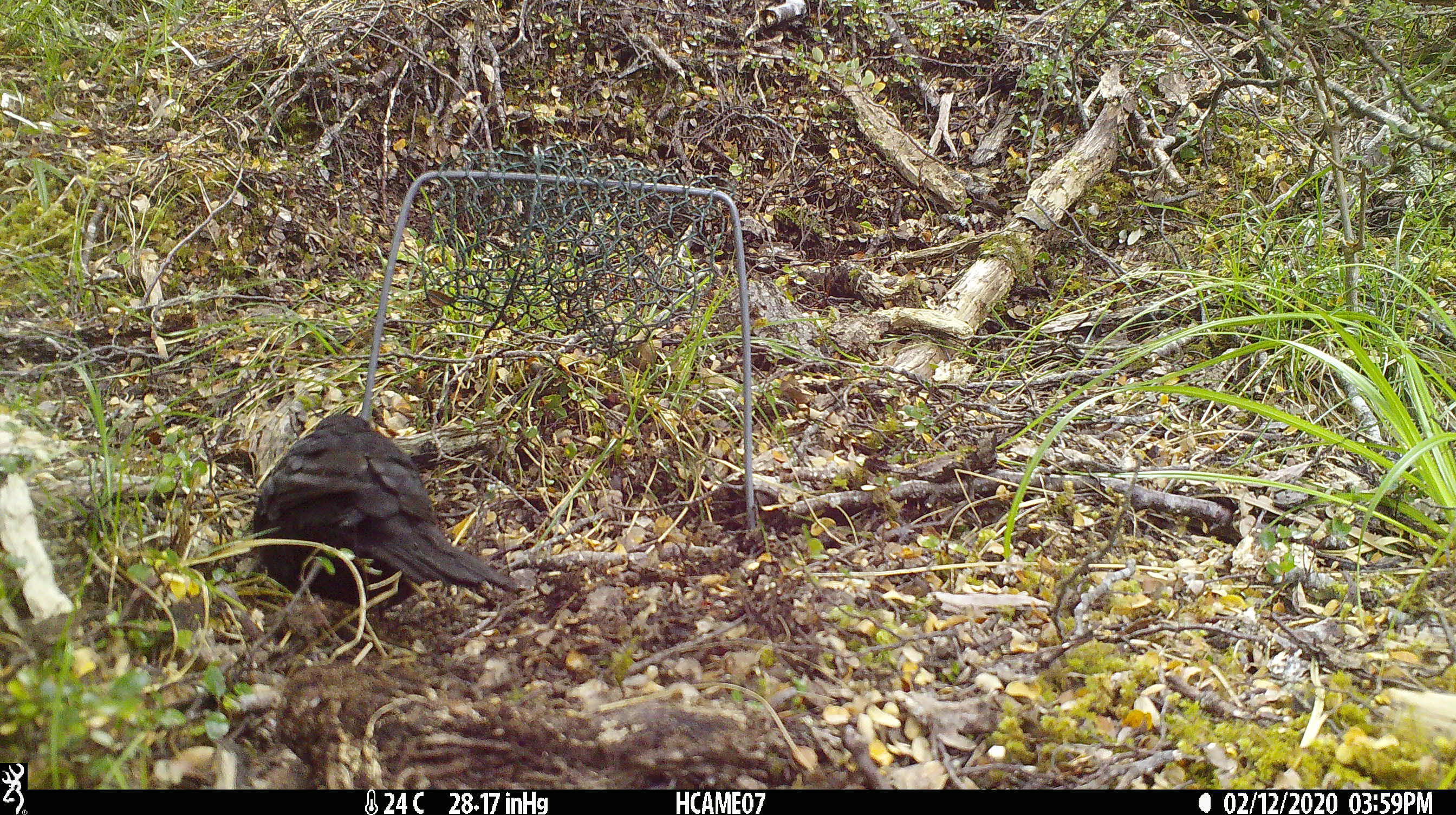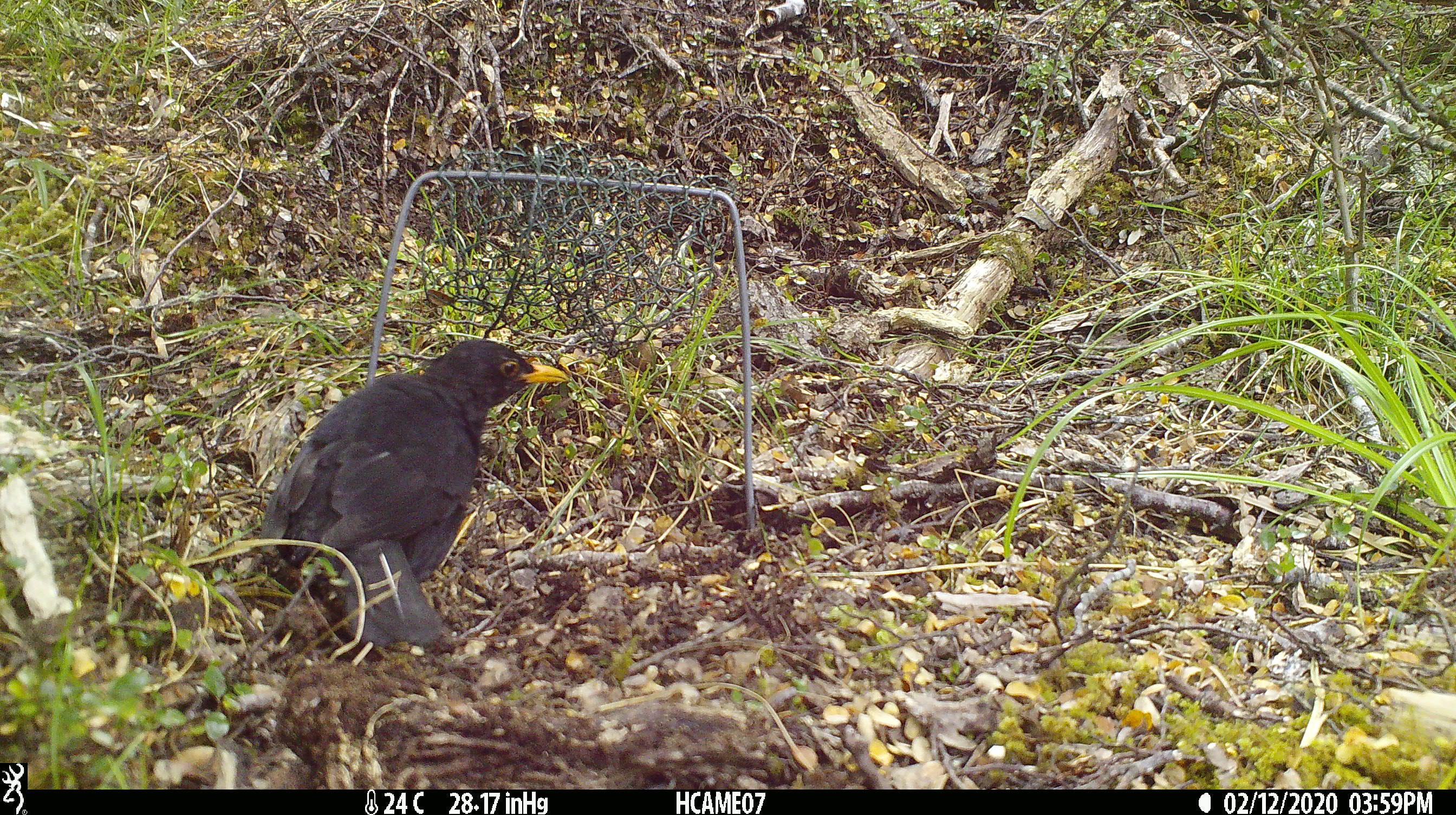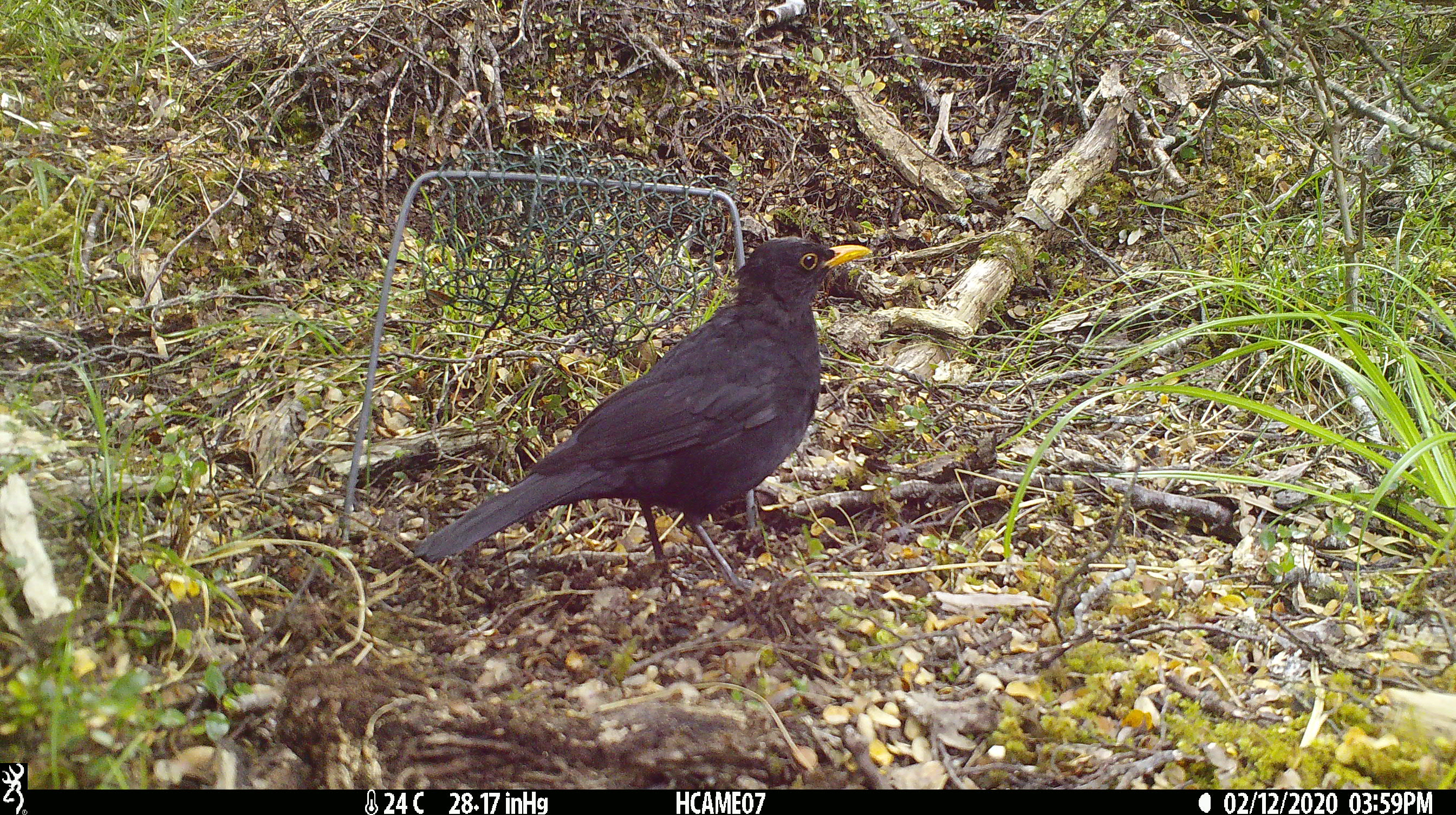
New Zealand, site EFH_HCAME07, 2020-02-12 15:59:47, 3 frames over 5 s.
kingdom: Animalia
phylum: Chordata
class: Aves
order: Passeriformes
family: Turdidae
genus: Turdus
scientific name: Turdus merula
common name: eurasian blackbird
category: blackbird